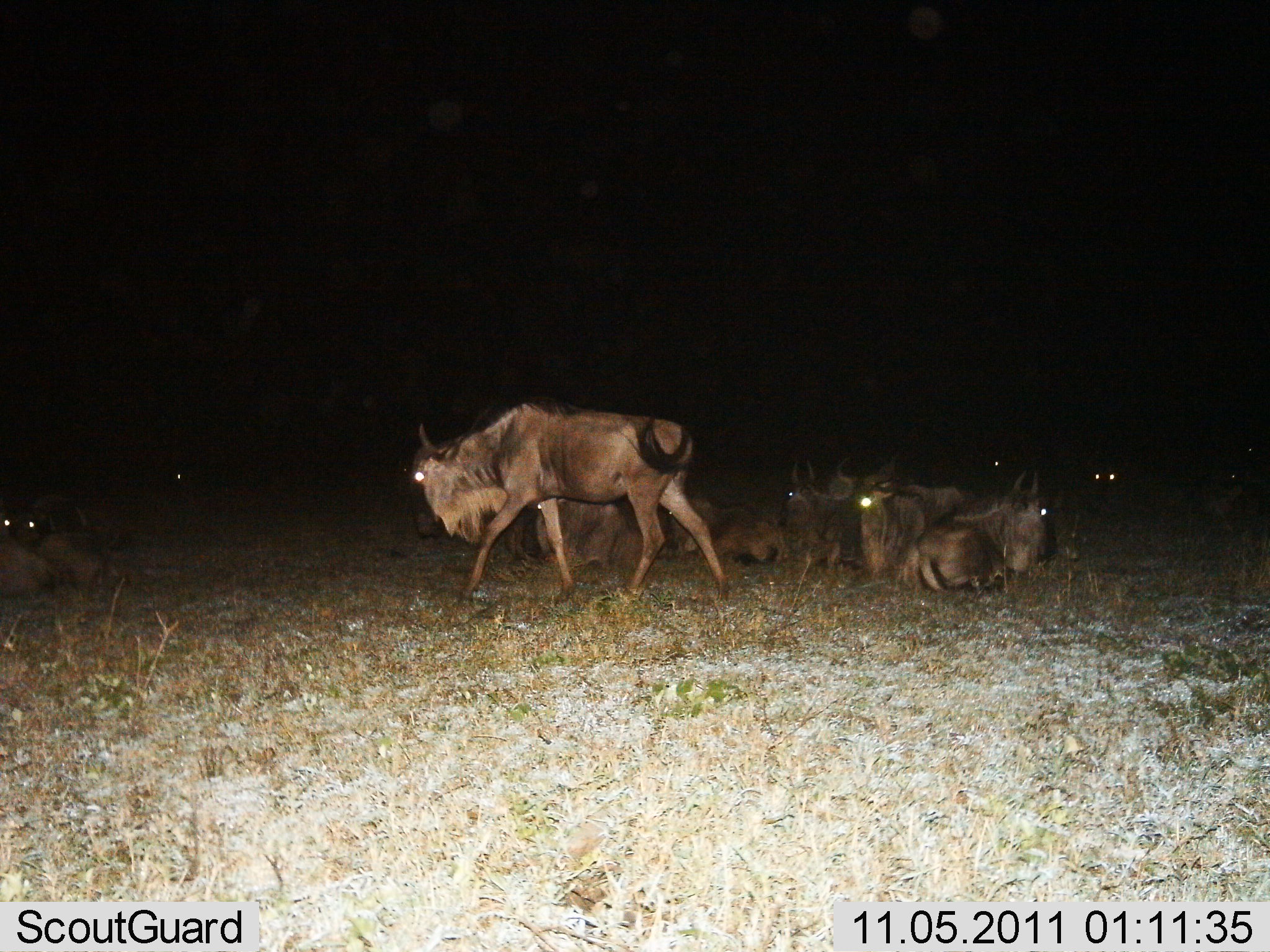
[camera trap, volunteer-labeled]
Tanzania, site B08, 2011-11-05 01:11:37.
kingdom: Animalia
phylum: Chordata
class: Mammalia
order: Artiodactyla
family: Bovidae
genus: Connochaetes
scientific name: Connochaetes taurinus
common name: blue wildebeest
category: wildebeest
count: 10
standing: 27%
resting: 91%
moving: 55%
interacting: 0%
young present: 0%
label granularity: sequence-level